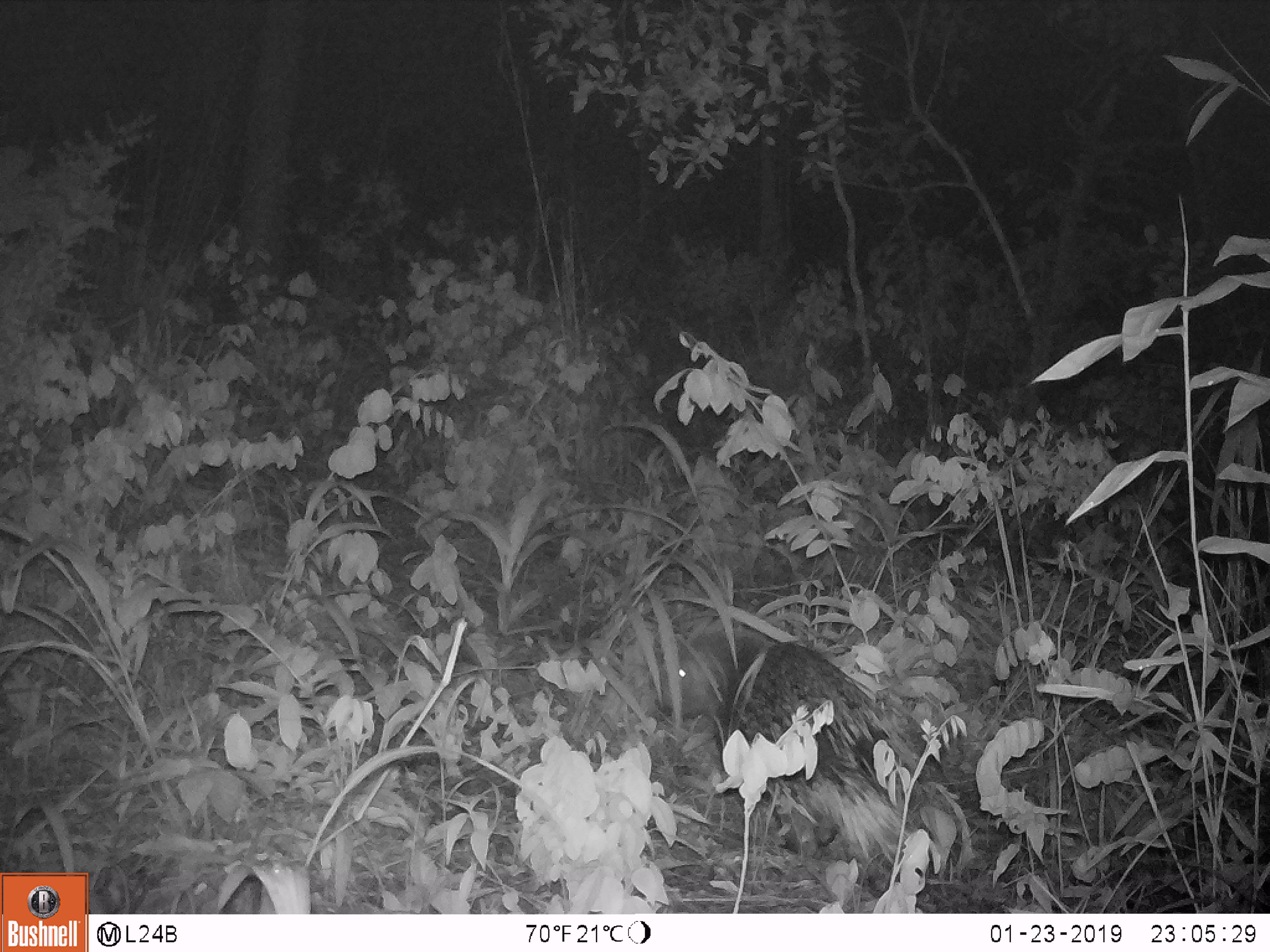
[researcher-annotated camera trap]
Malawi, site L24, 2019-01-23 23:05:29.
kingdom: Animalia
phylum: Chordata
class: Mammalia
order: Rodentia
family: Hystricidae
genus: Hystrix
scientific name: Hystrix africaeaustralis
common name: cape porcupine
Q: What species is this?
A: Cape porcupine (Hystrix africaeaustralis).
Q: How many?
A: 1.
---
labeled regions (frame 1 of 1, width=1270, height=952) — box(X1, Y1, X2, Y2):
cape porcupine: box(642, 612, 971, 893)